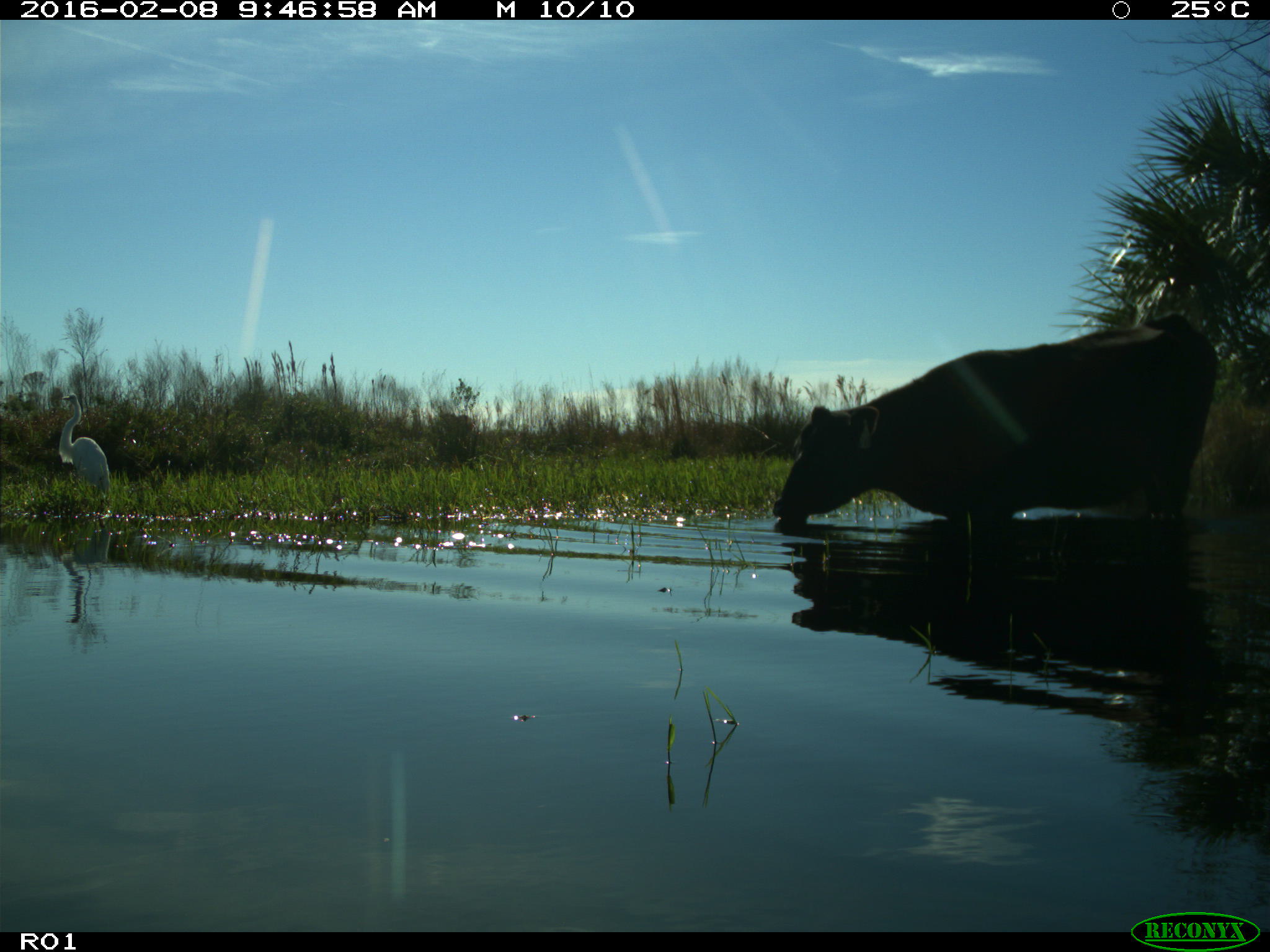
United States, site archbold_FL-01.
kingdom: Animalia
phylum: Chordata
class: Mammalia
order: Artiodactyla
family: Bovidae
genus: Bos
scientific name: Bos taurus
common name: domestic cow